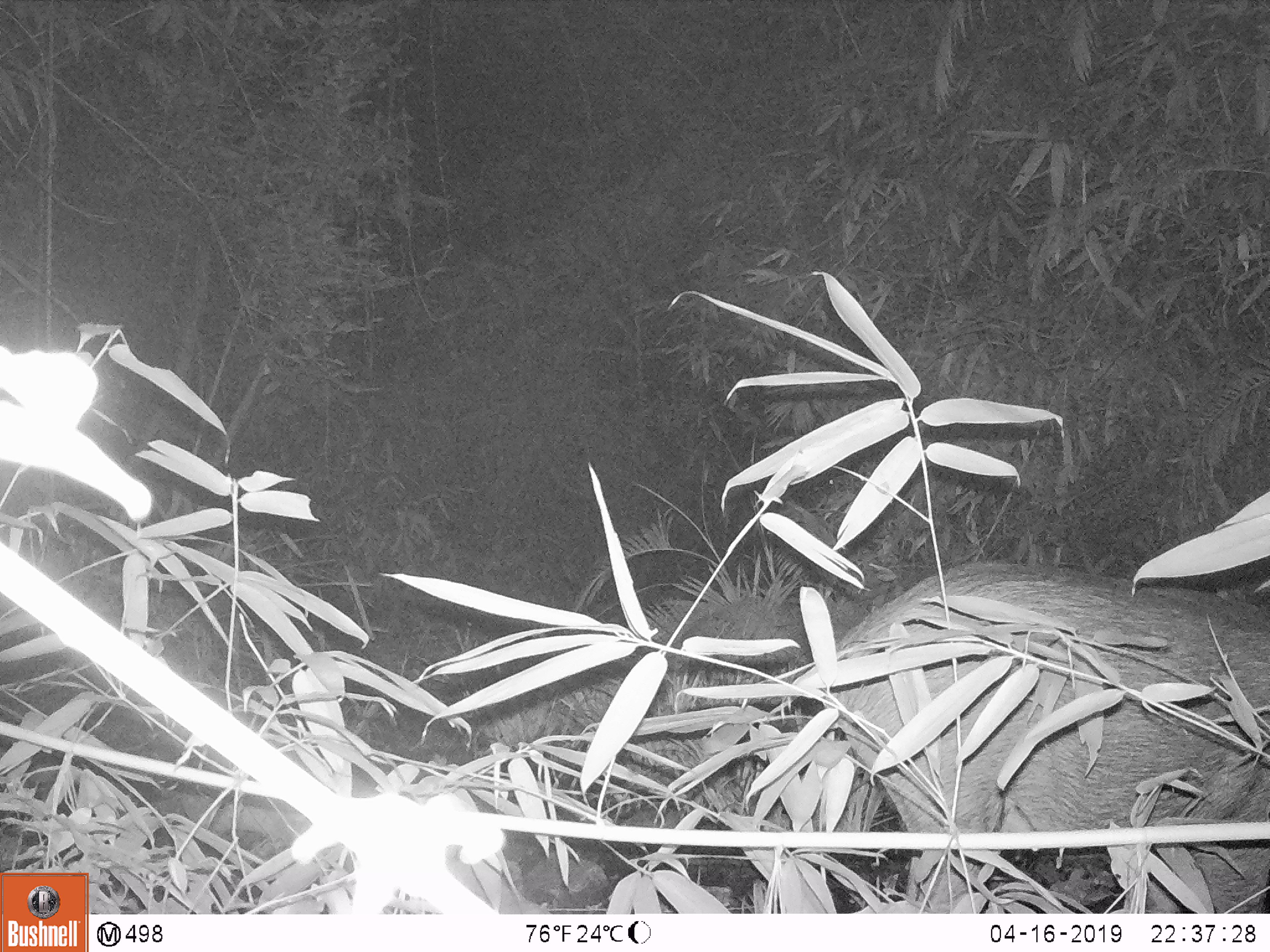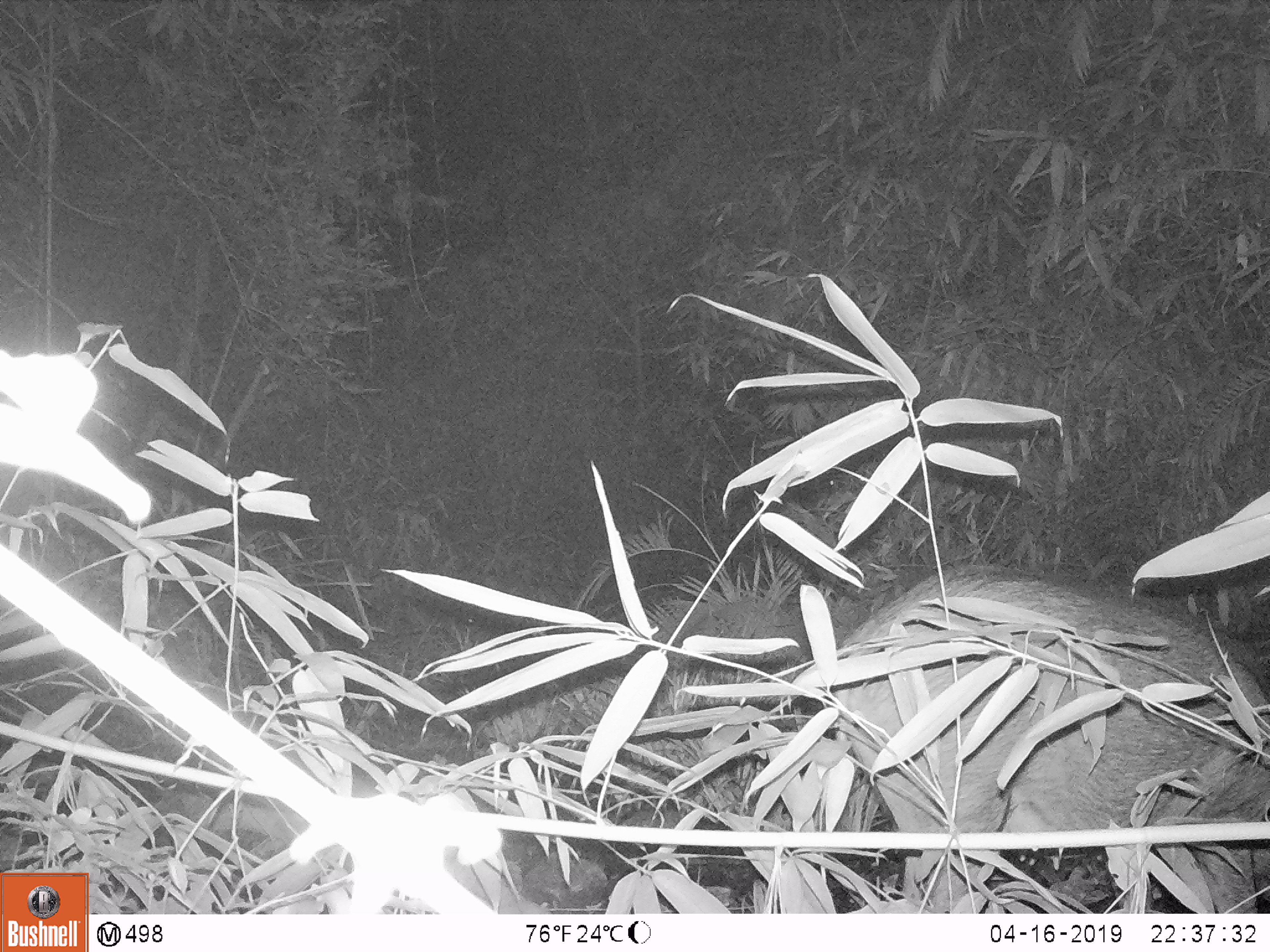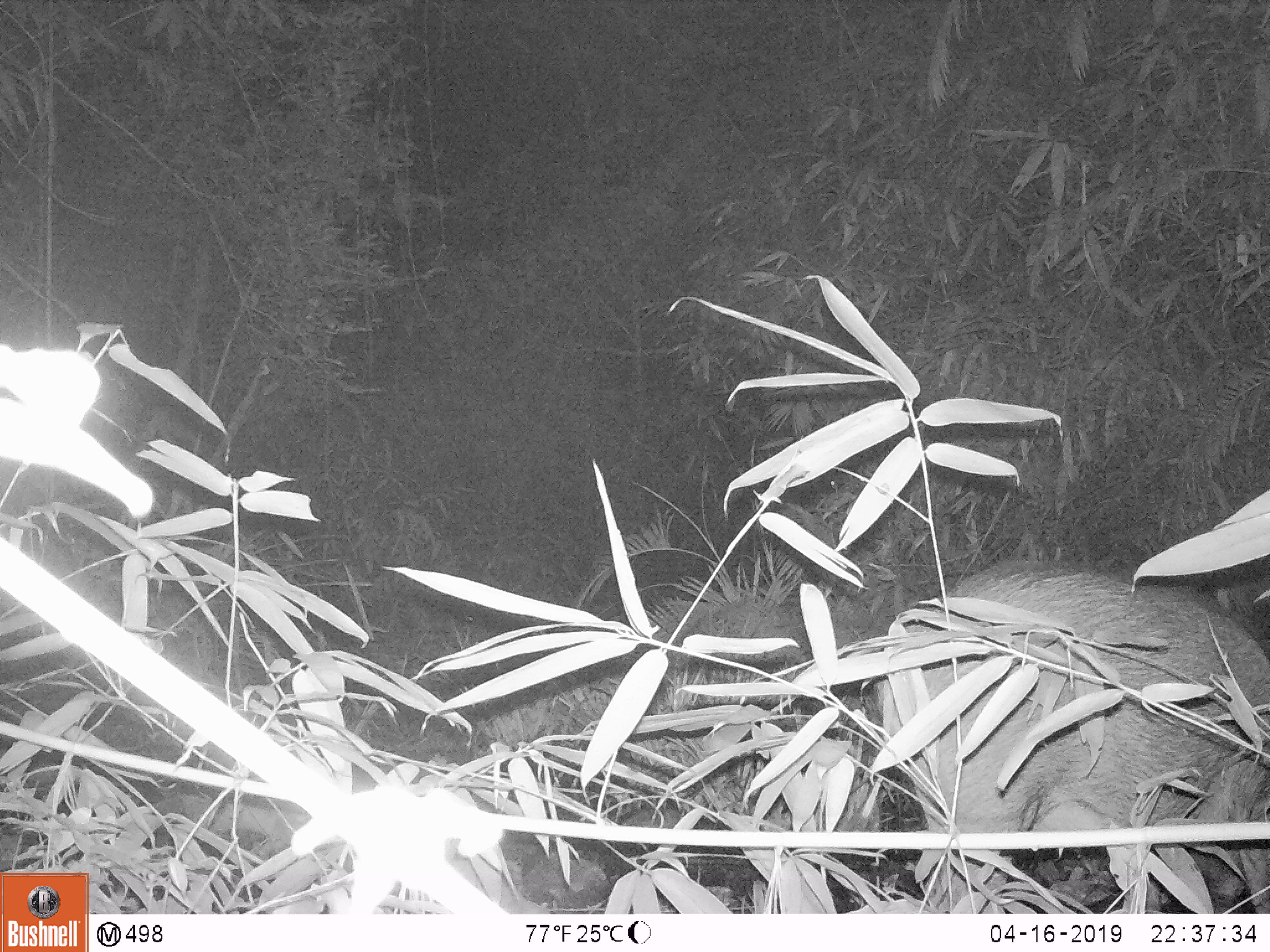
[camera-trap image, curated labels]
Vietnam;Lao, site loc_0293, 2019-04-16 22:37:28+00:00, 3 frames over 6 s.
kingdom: Animalia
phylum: Chordata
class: Mammalia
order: Artiodactyla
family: Suidae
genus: Sus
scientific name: Sus scrofa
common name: eurasian wild pig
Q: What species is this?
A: Eurasian wild pig (Sus scrofa).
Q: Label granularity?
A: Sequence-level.